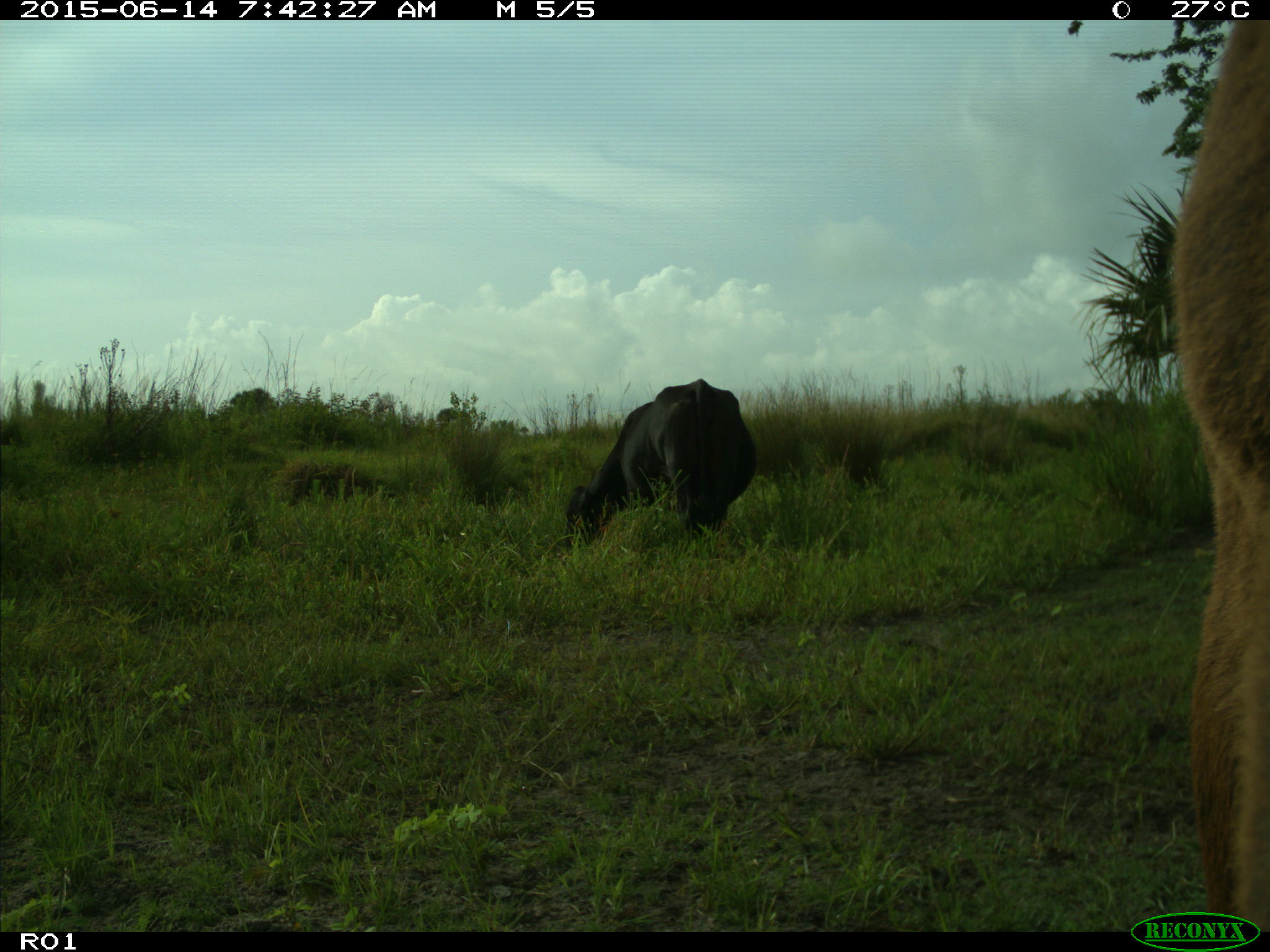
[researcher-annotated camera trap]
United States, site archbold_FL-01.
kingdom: Animalia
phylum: Chordata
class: Mammalia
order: Artiodactyla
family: Bovidae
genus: Bos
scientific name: Bos taurus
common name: domestic cow